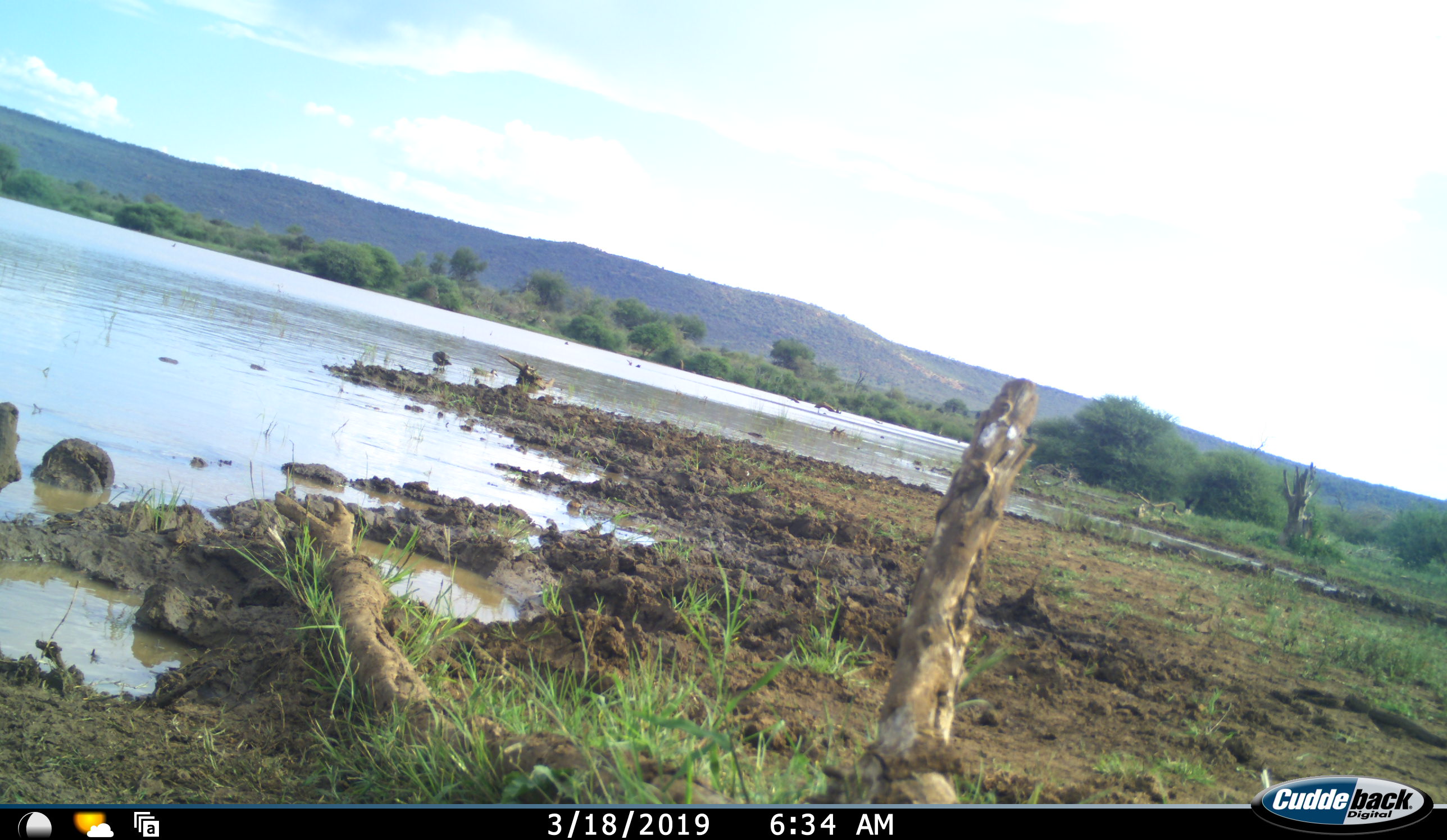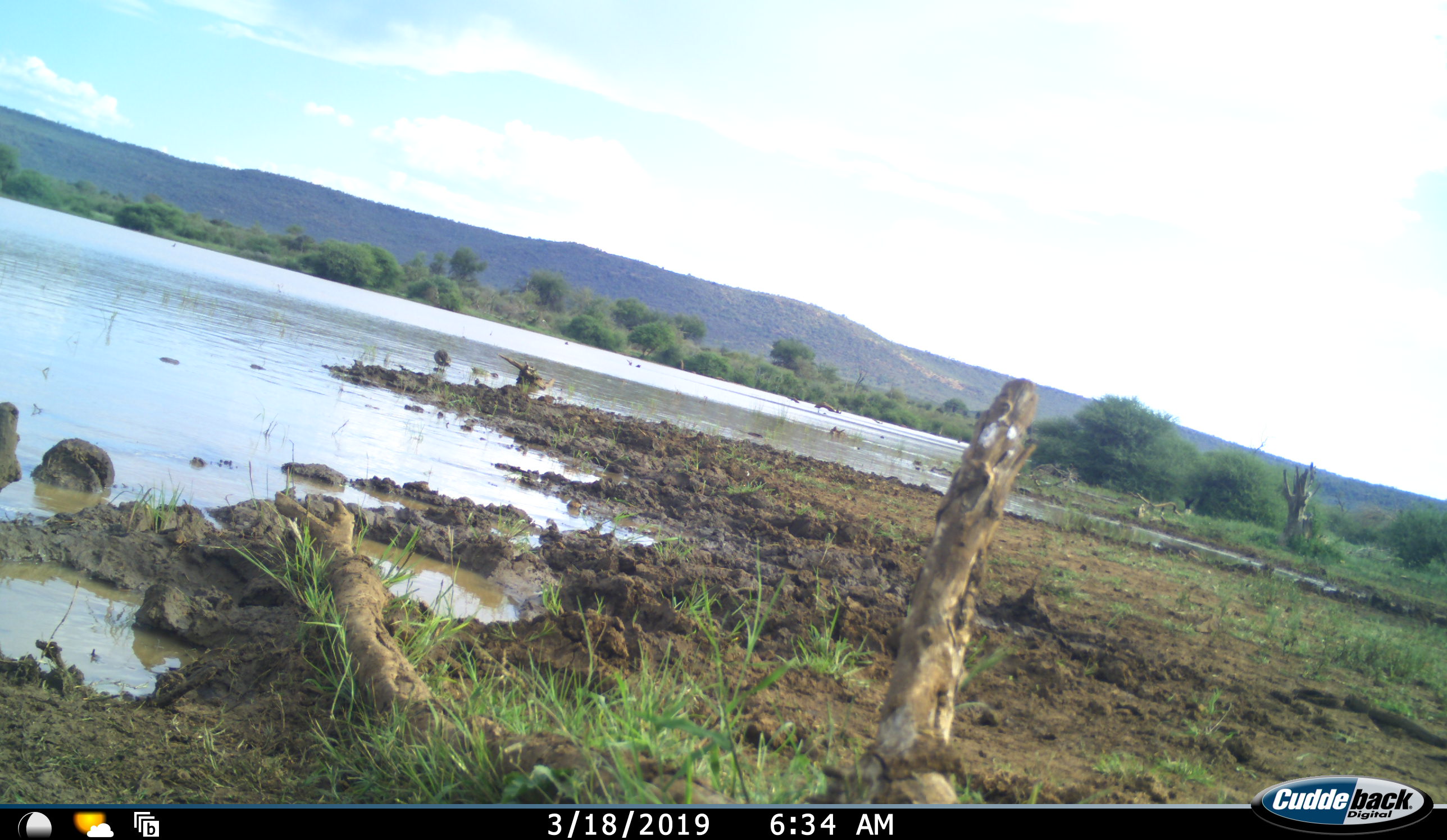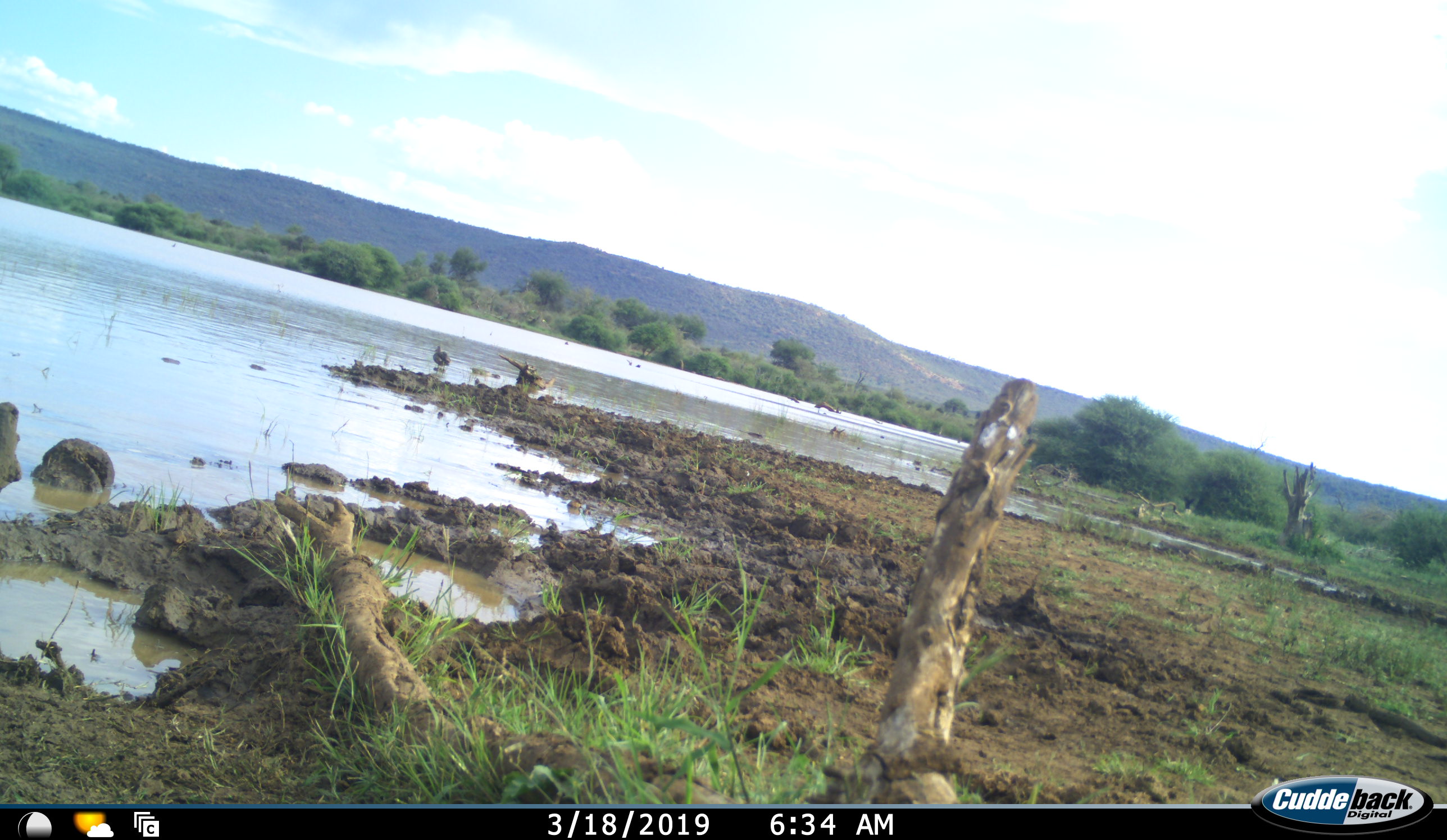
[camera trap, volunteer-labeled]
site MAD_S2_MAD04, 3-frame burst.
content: unidentified animal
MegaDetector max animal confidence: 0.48